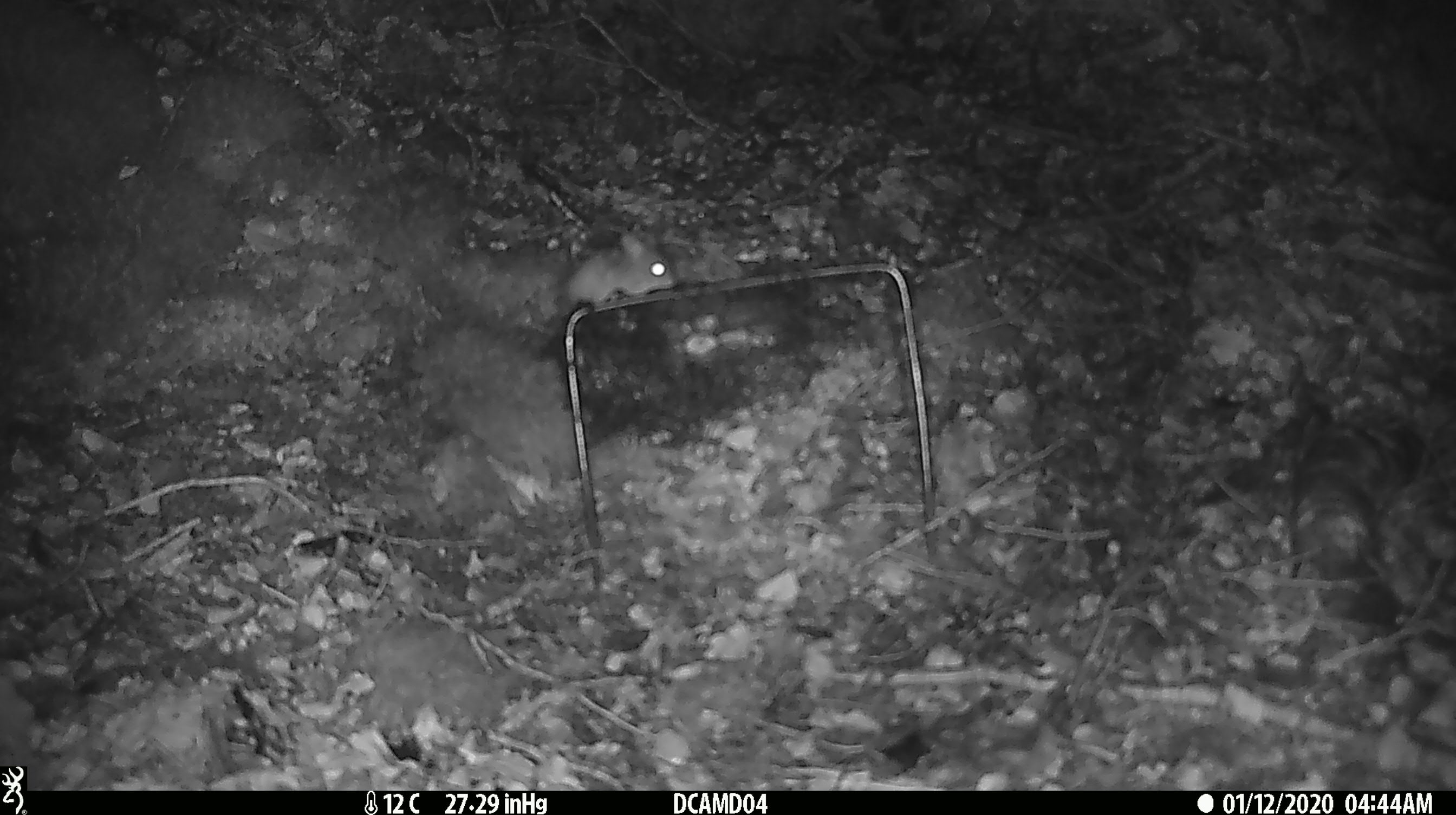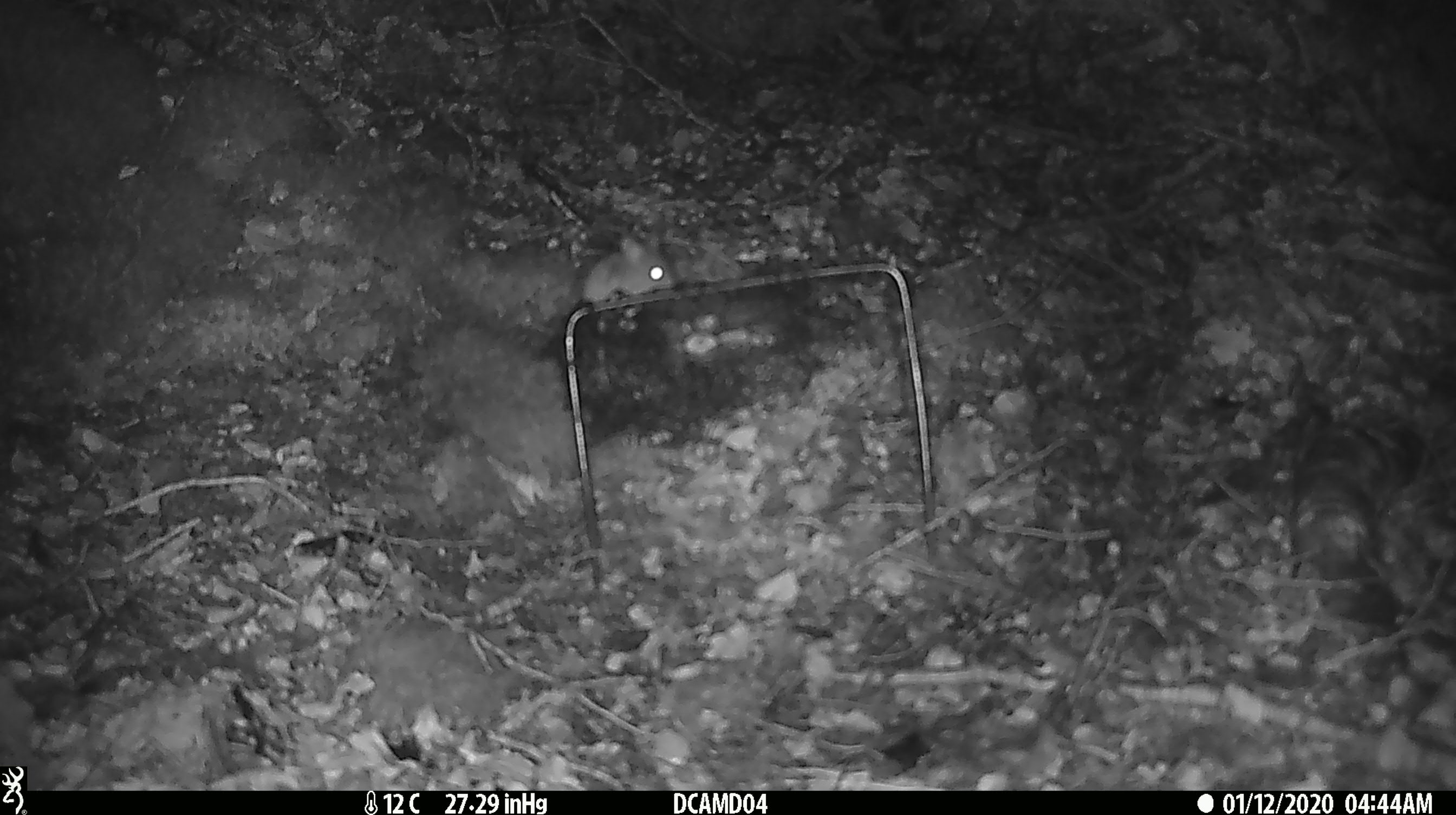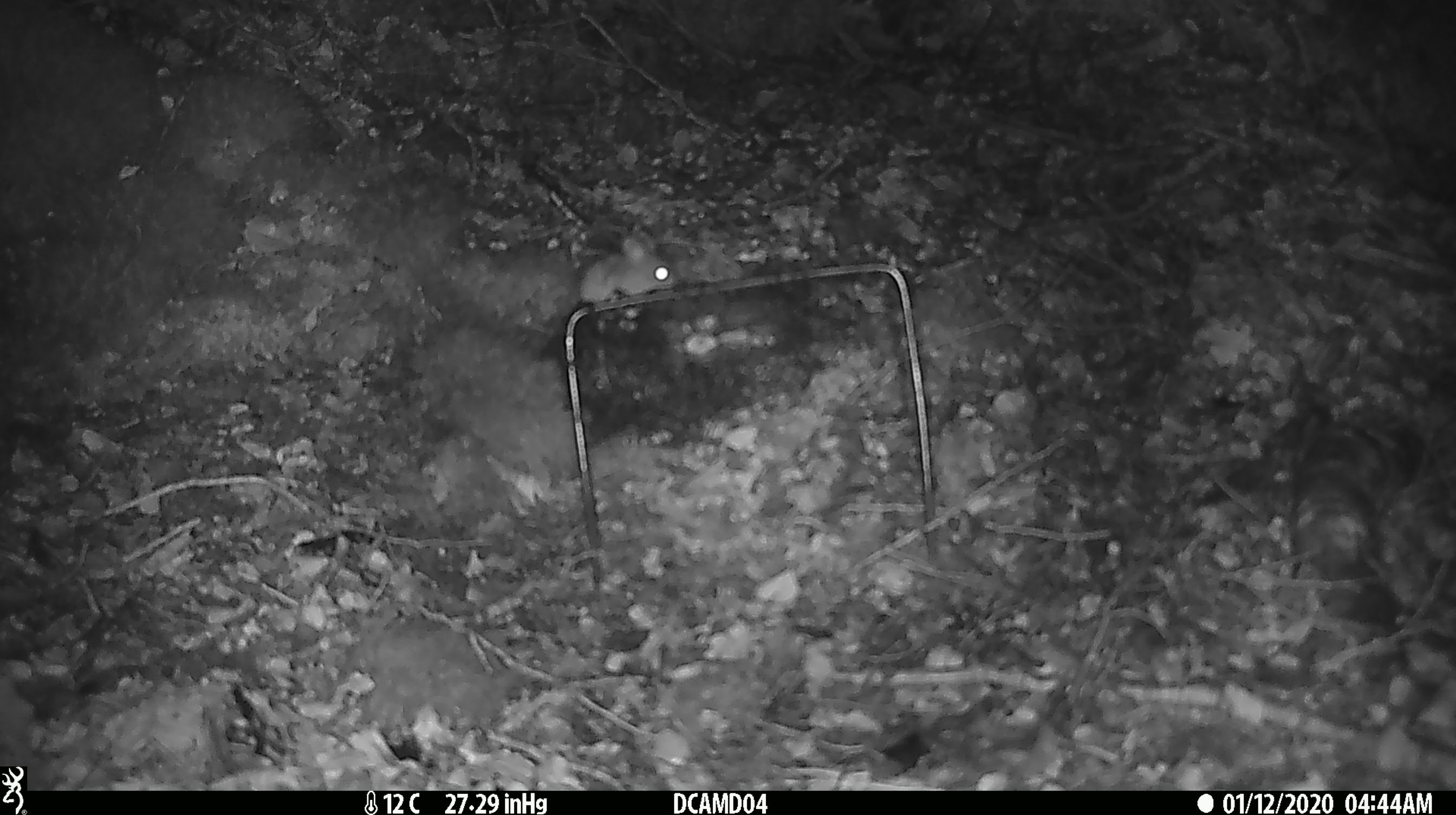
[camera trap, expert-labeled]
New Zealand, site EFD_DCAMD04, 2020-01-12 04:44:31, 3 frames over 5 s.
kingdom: Animalia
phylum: Chordata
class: Mammalia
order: Rodentia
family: Muridae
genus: Mus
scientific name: Mus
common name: mouse